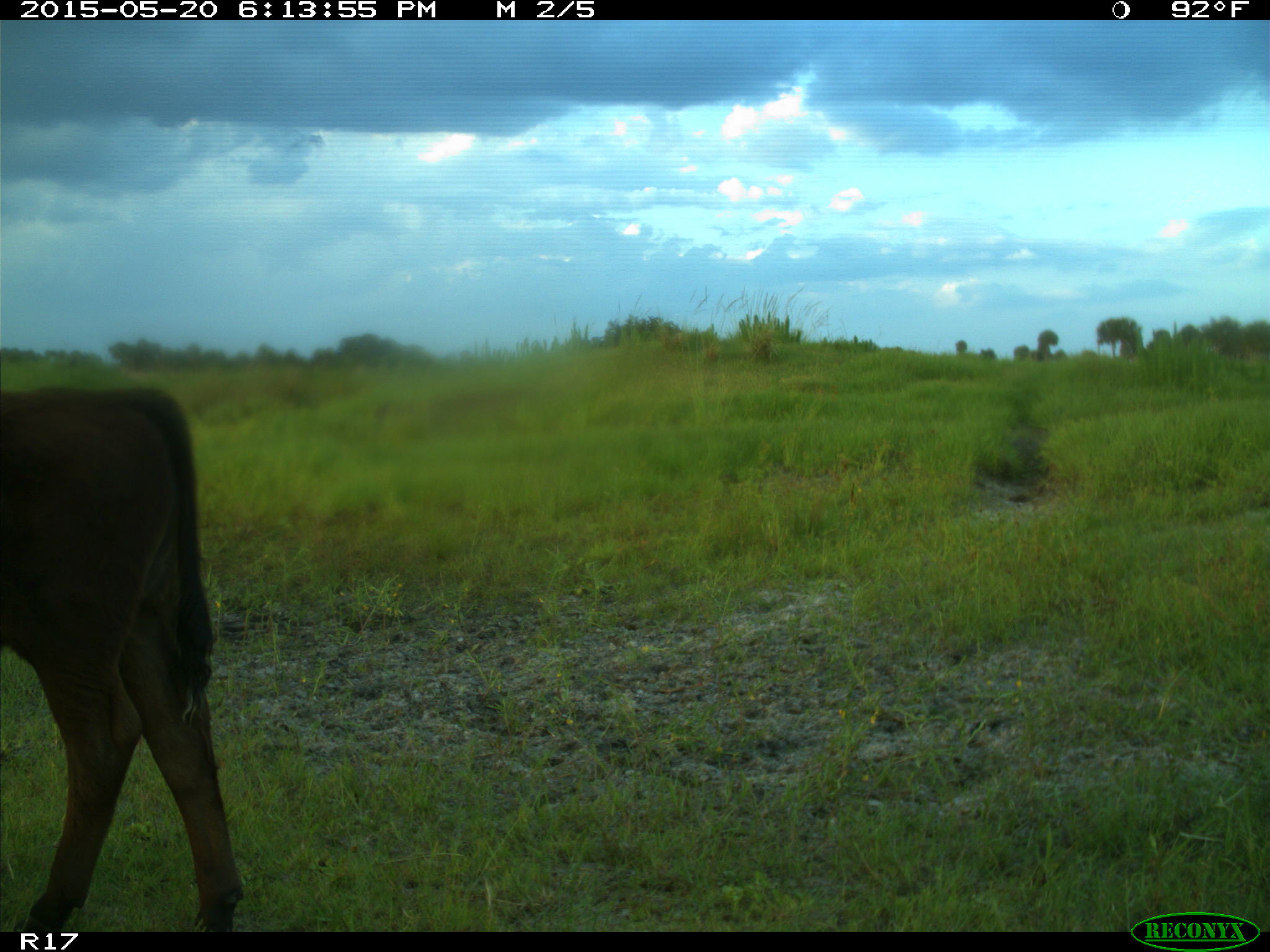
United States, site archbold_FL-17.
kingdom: Animalia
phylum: Chordata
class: Mammalia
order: Artiodactyla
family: Bovidae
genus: Bos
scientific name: Bos taurus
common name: domestic cow